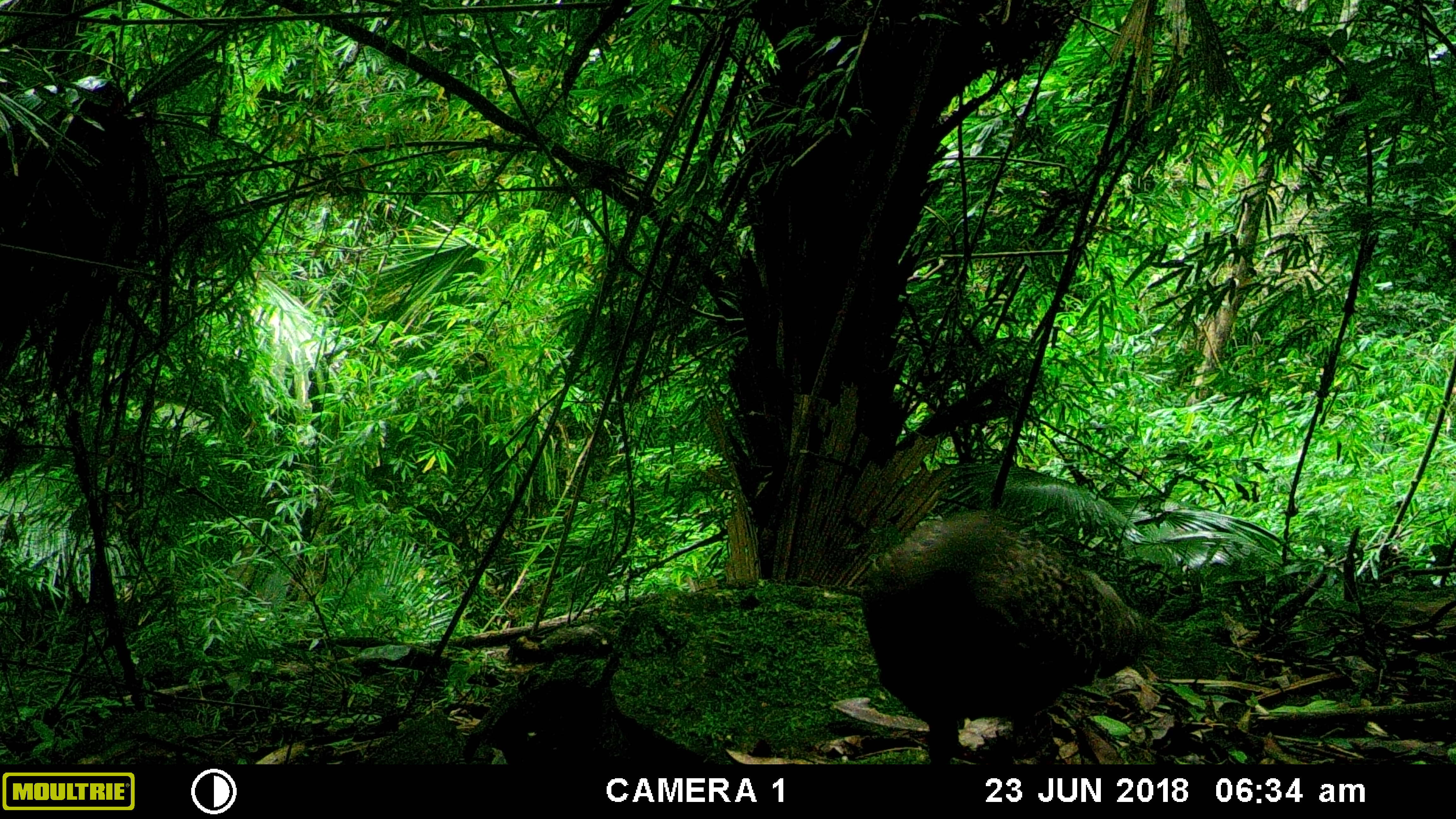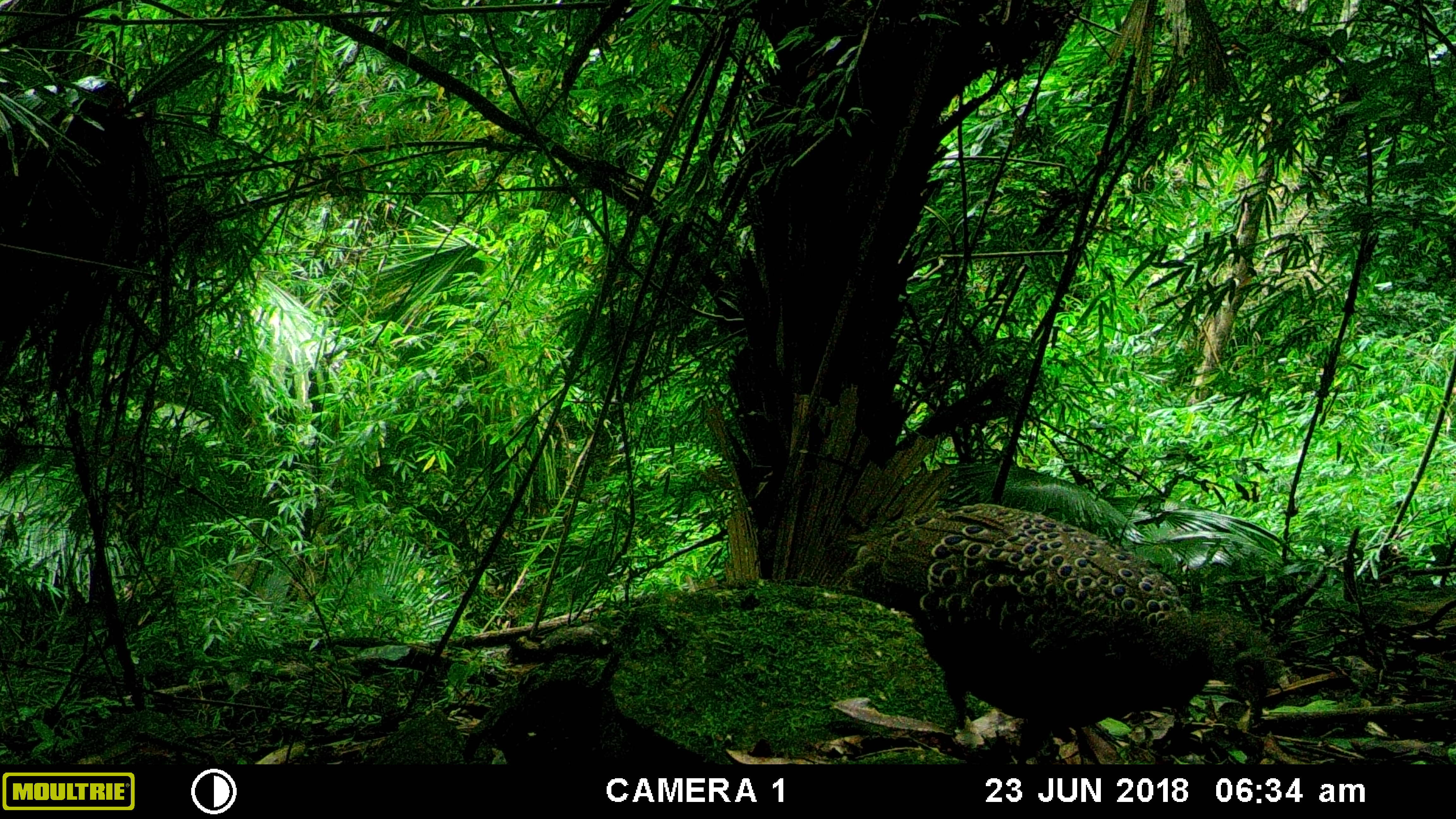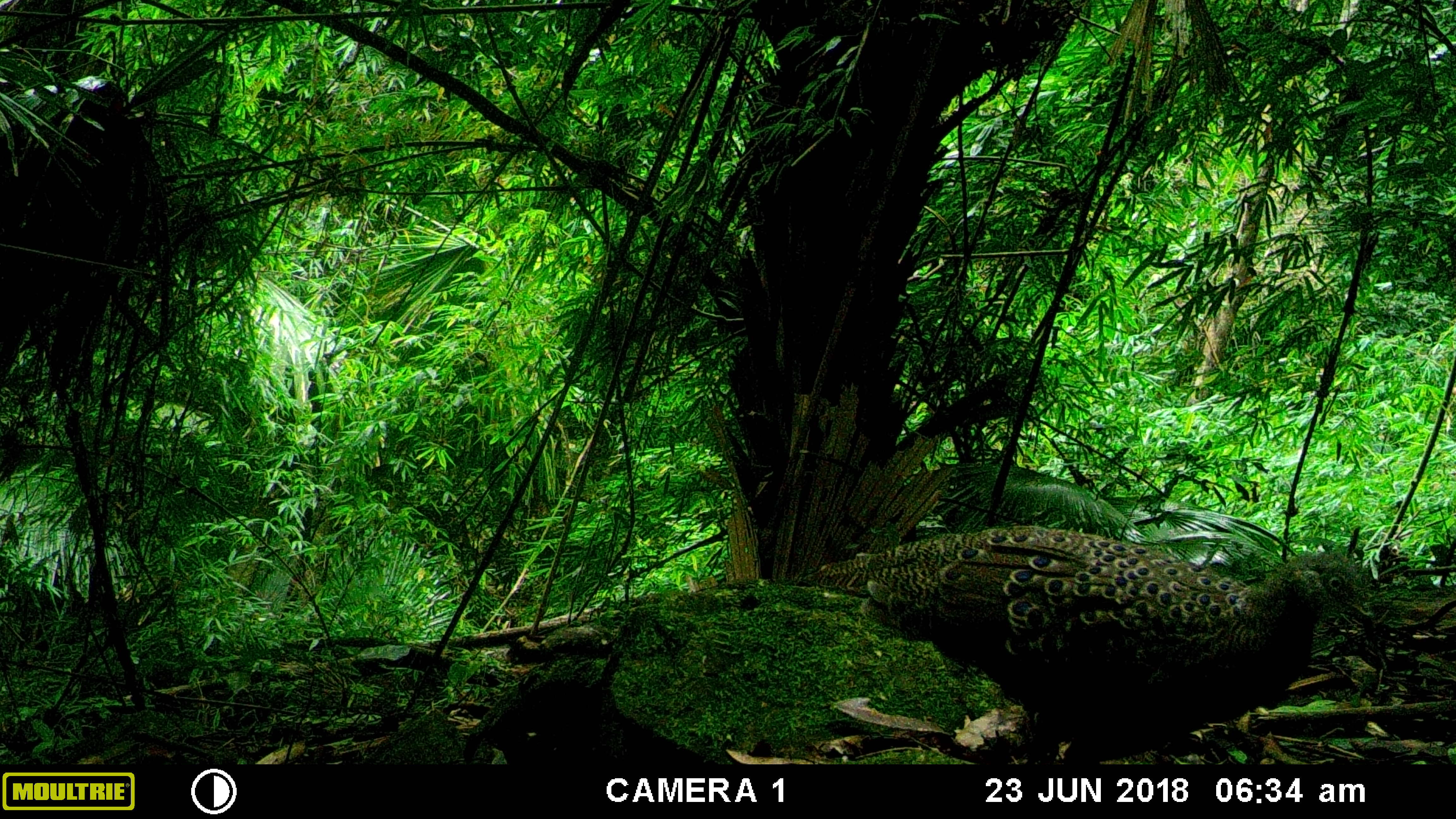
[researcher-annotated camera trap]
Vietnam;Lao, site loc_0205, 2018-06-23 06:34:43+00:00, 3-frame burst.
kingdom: Animalia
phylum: Chordata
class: Aves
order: Galliformes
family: Phasianidae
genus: Polyplectron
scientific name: Polyplectron bicalcaratum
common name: gray peacock-pheasant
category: grey peacock pheasant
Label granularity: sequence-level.